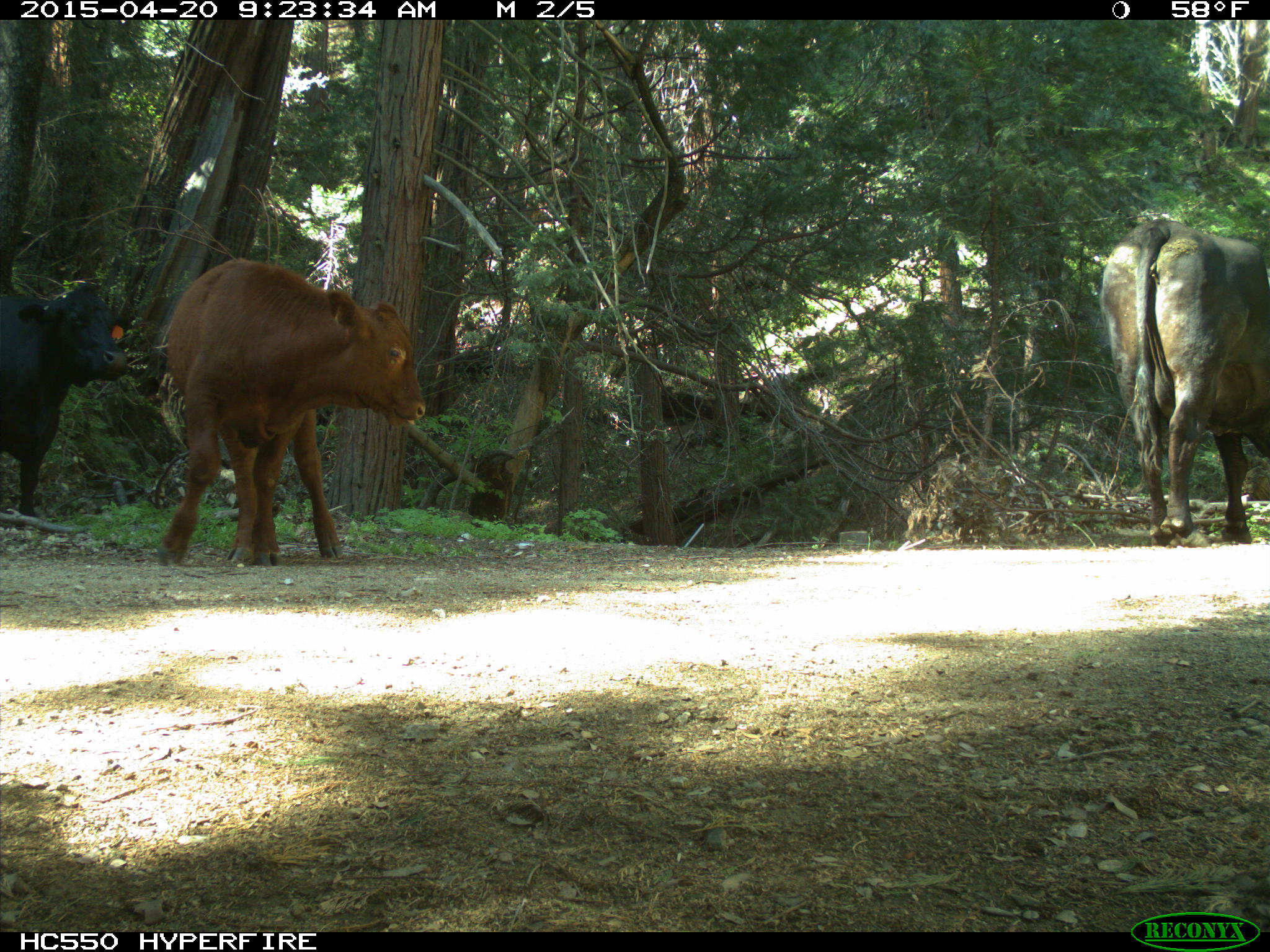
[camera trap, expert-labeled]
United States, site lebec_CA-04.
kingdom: Animalia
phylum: Chordata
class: Mammalia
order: Artiodactyla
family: Bovidae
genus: Bos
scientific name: Bos taurus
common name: domestic cow